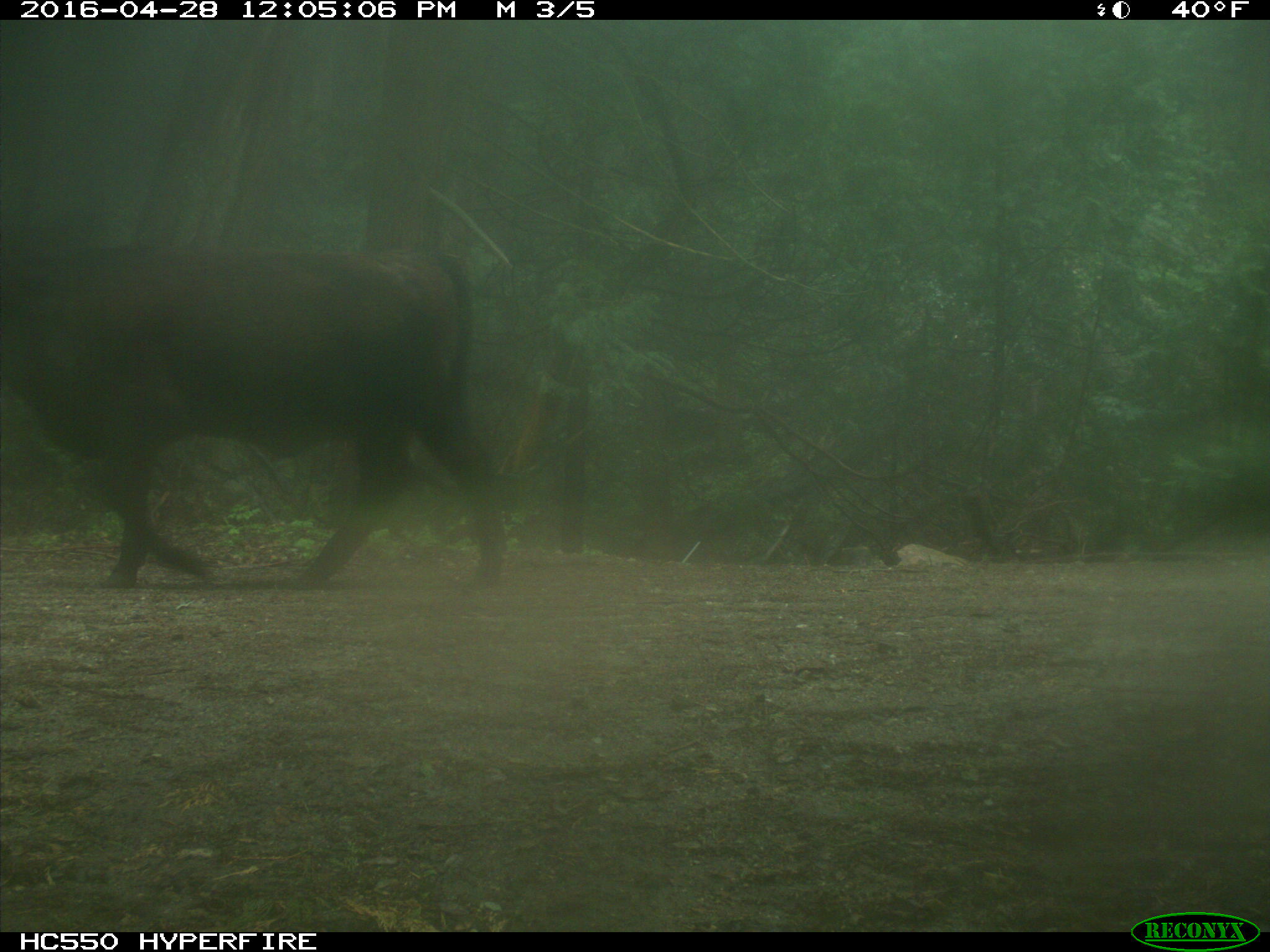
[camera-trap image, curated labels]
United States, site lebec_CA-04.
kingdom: Animalia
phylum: Chordata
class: Mammalia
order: Artiodactyla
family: Bovidae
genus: Bos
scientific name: Bos taurus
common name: domestic cow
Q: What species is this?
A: Bos taurus (domestic cow).